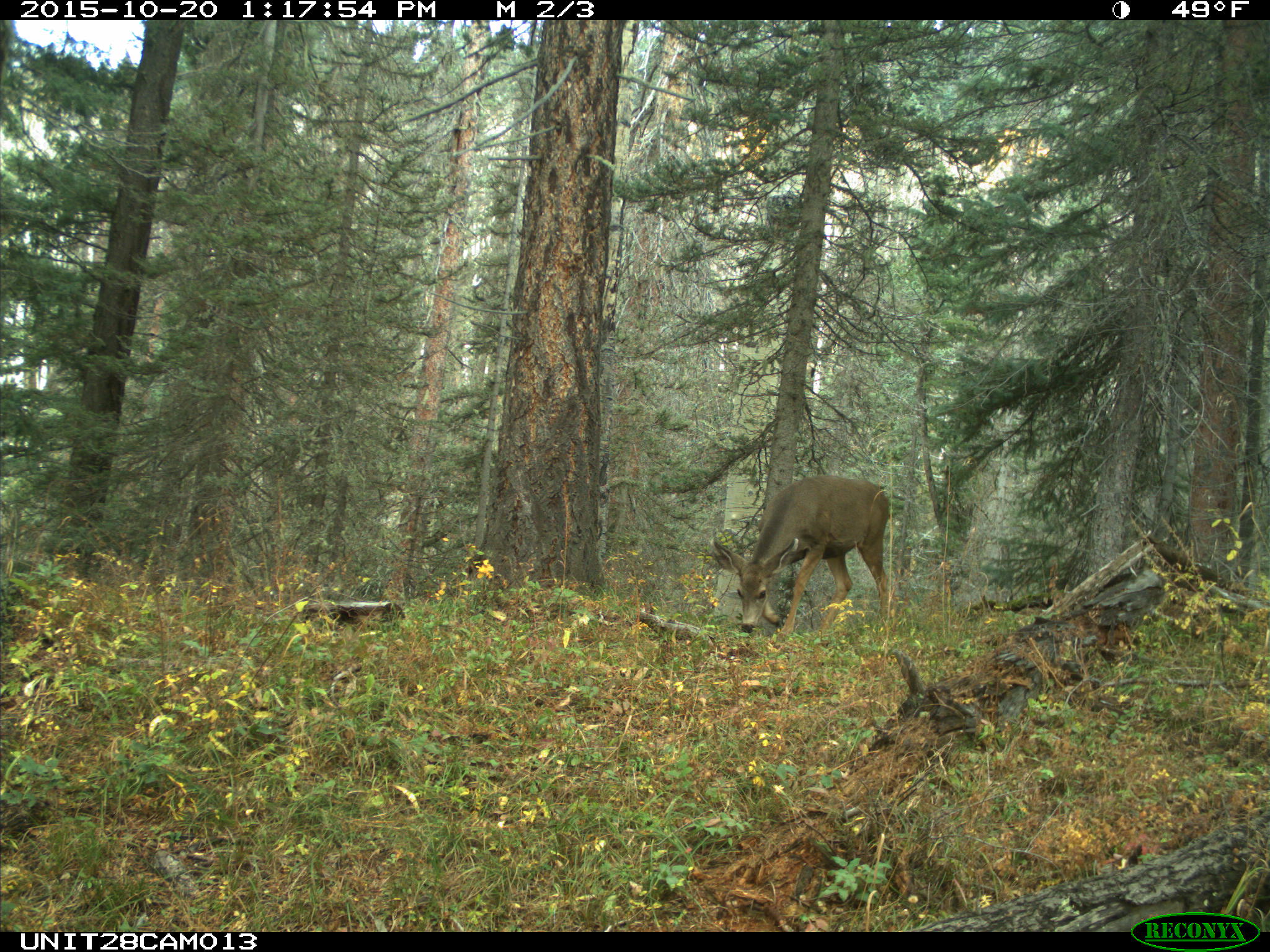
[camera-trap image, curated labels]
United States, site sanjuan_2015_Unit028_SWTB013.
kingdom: Animalia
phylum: Chordata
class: Mammalia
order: Artiodactyla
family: Cervidae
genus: Odocoileus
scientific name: Odocoileus hemionus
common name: mule deer